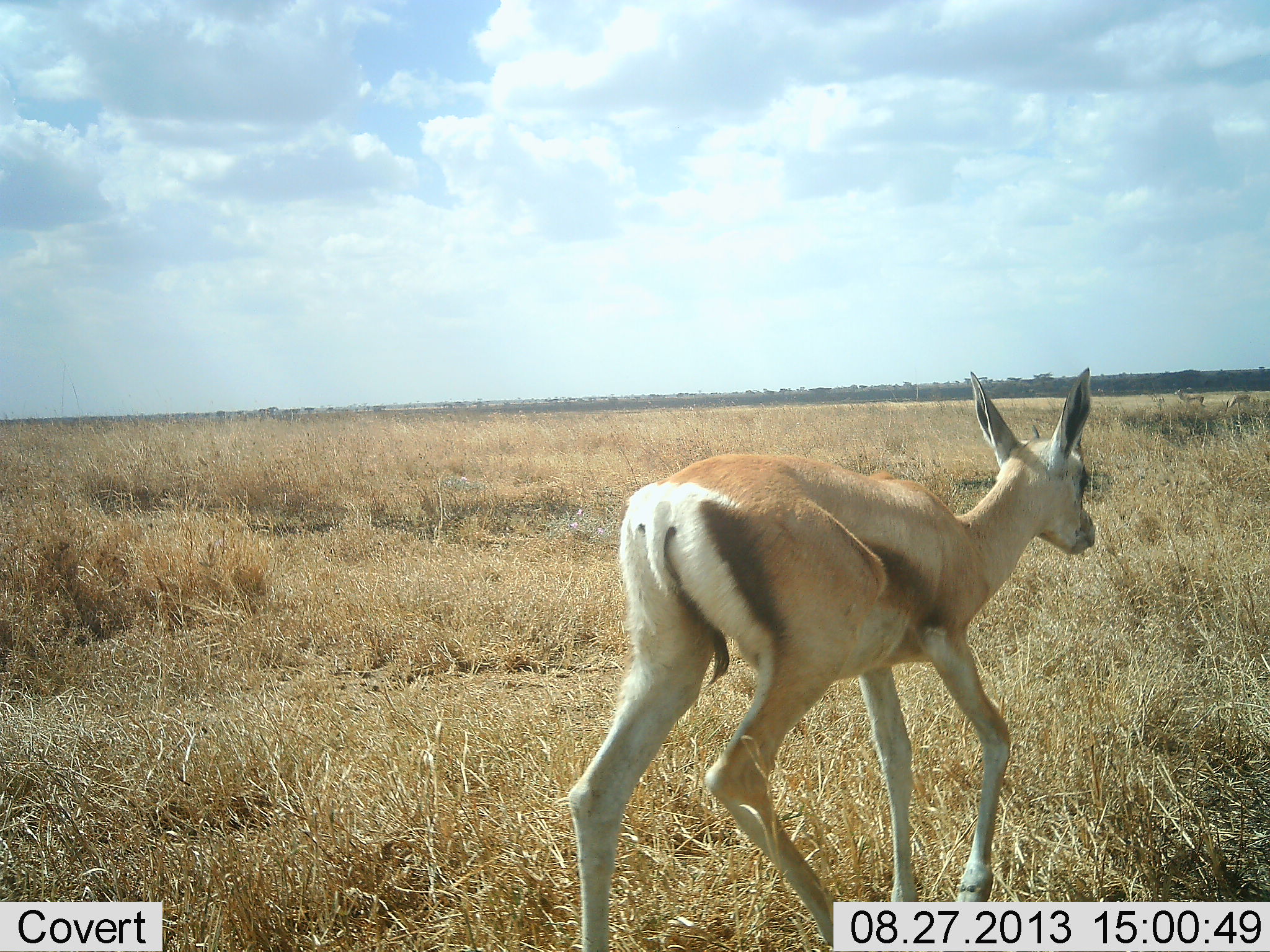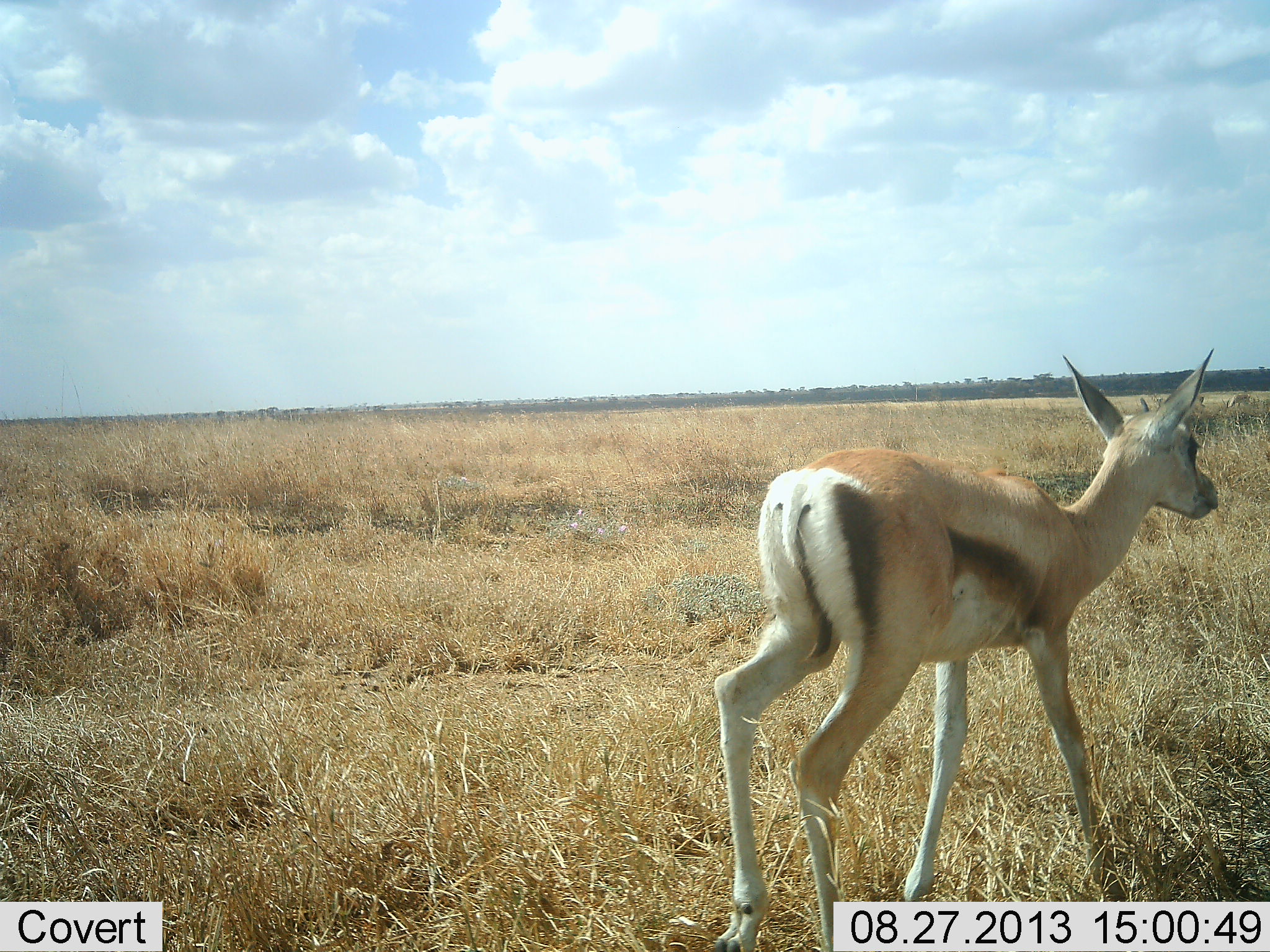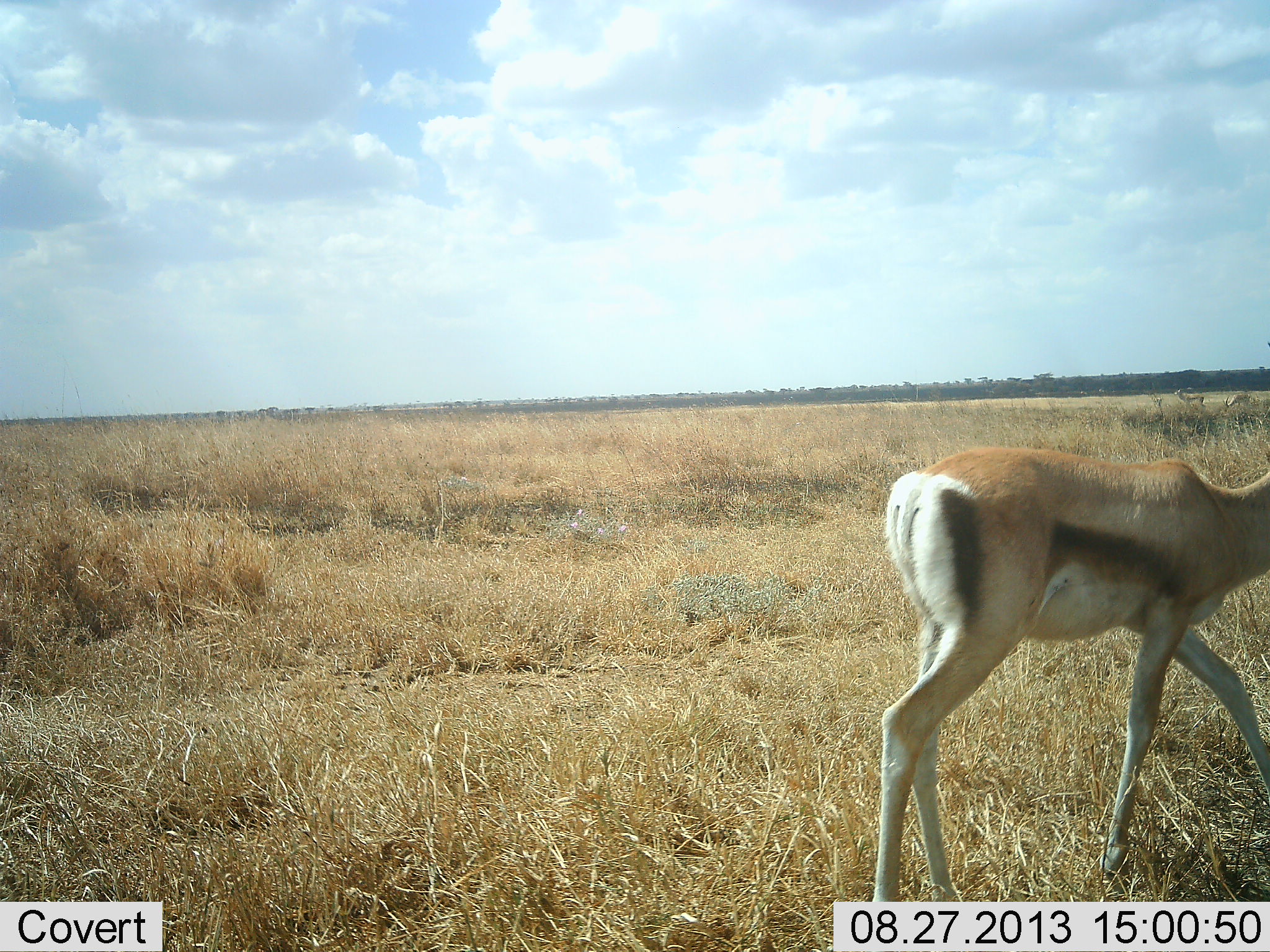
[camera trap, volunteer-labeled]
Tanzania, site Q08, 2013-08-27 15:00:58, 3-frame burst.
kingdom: Animalia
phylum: Chordata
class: Mammalia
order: Artiodactyla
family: Bovidae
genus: Eudorcas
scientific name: Eudorcas thomsonii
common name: thomson's gazelle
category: gazellethomsons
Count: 1.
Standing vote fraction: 29%.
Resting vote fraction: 0%.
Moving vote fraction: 76%.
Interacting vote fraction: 0%.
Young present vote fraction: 6%.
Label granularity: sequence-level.